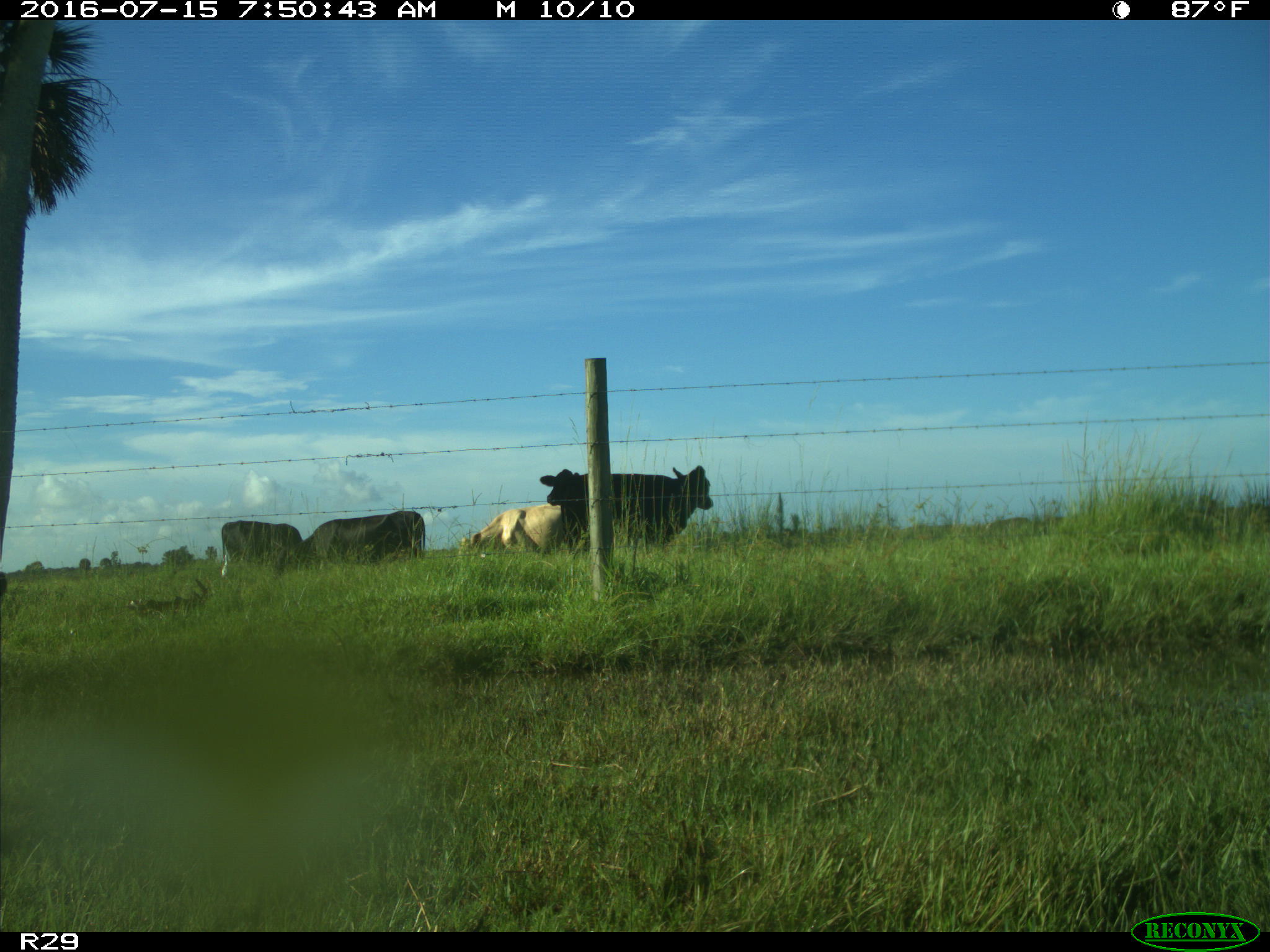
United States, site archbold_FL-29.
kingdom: Animalia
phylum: Chordata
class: Mammalia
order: Artiodactyla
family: Bovidae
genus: Bos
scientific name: Bos taurus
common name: domestic cow